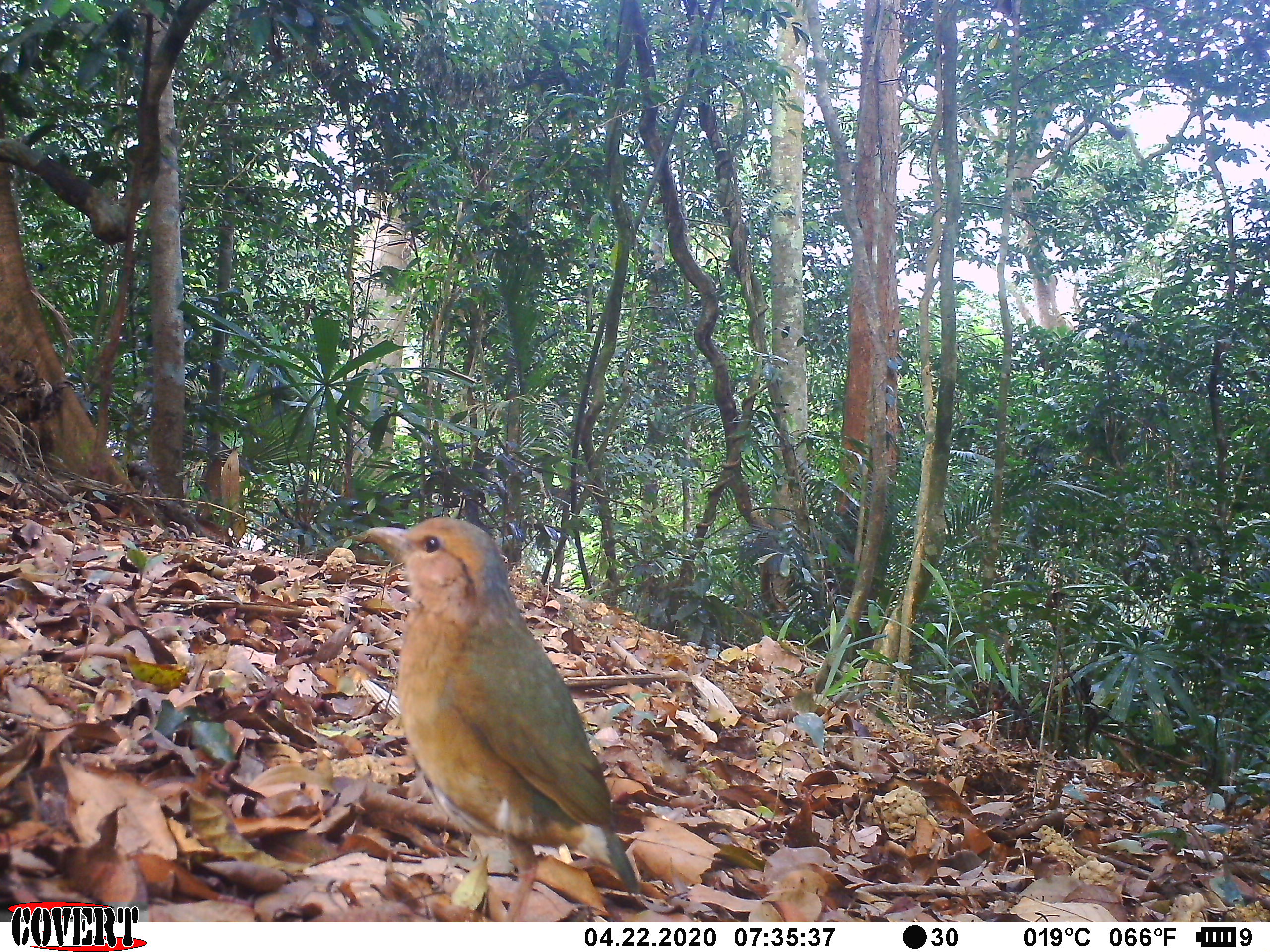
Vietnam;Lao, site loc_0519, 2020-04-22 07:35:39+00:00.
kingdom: Animalia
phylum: Chordata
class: Aves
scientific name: Aves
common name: bird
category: unidentified bird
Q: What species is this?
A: Unidentified bird (bird) (Aves).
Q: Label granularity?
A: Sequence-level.